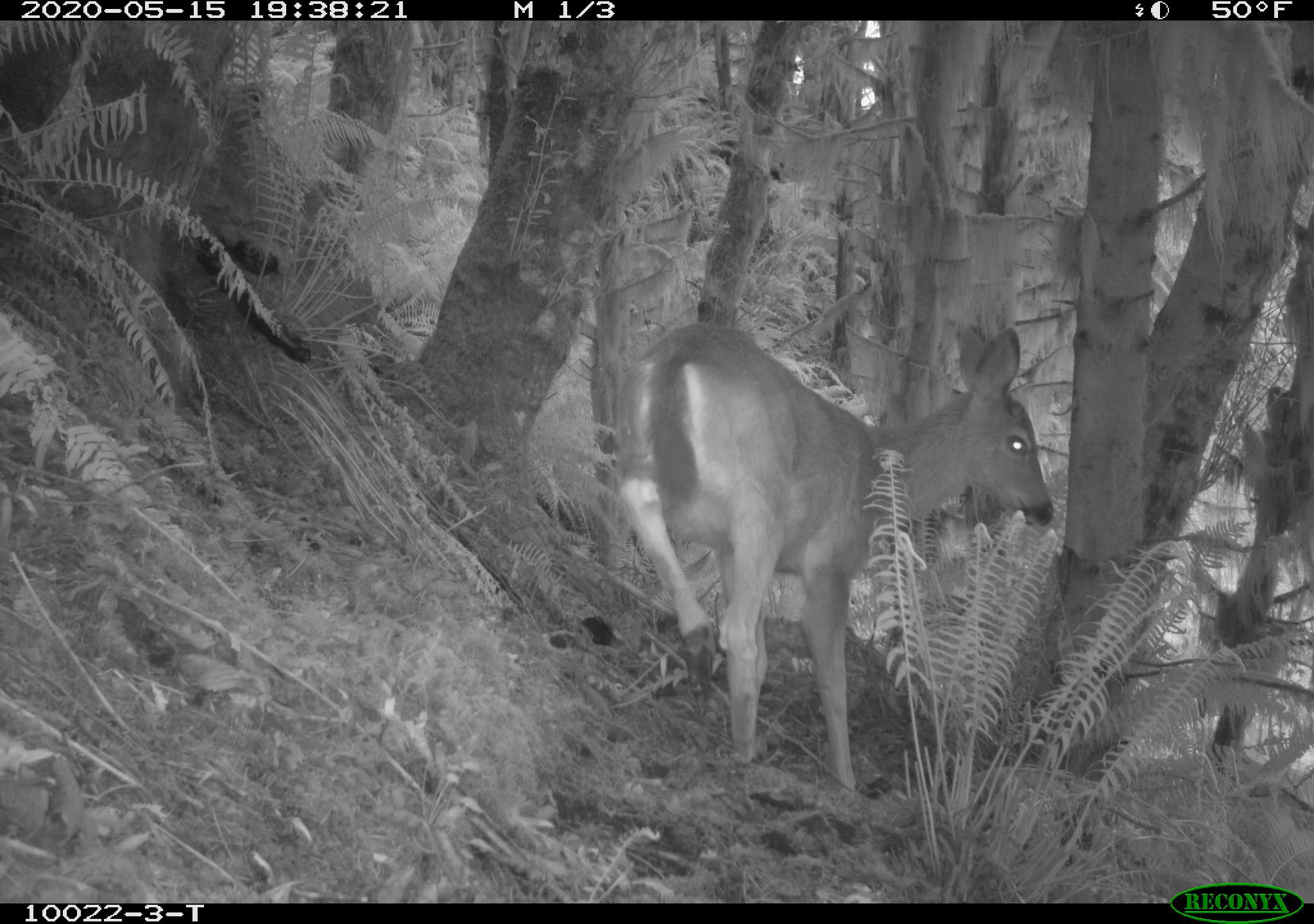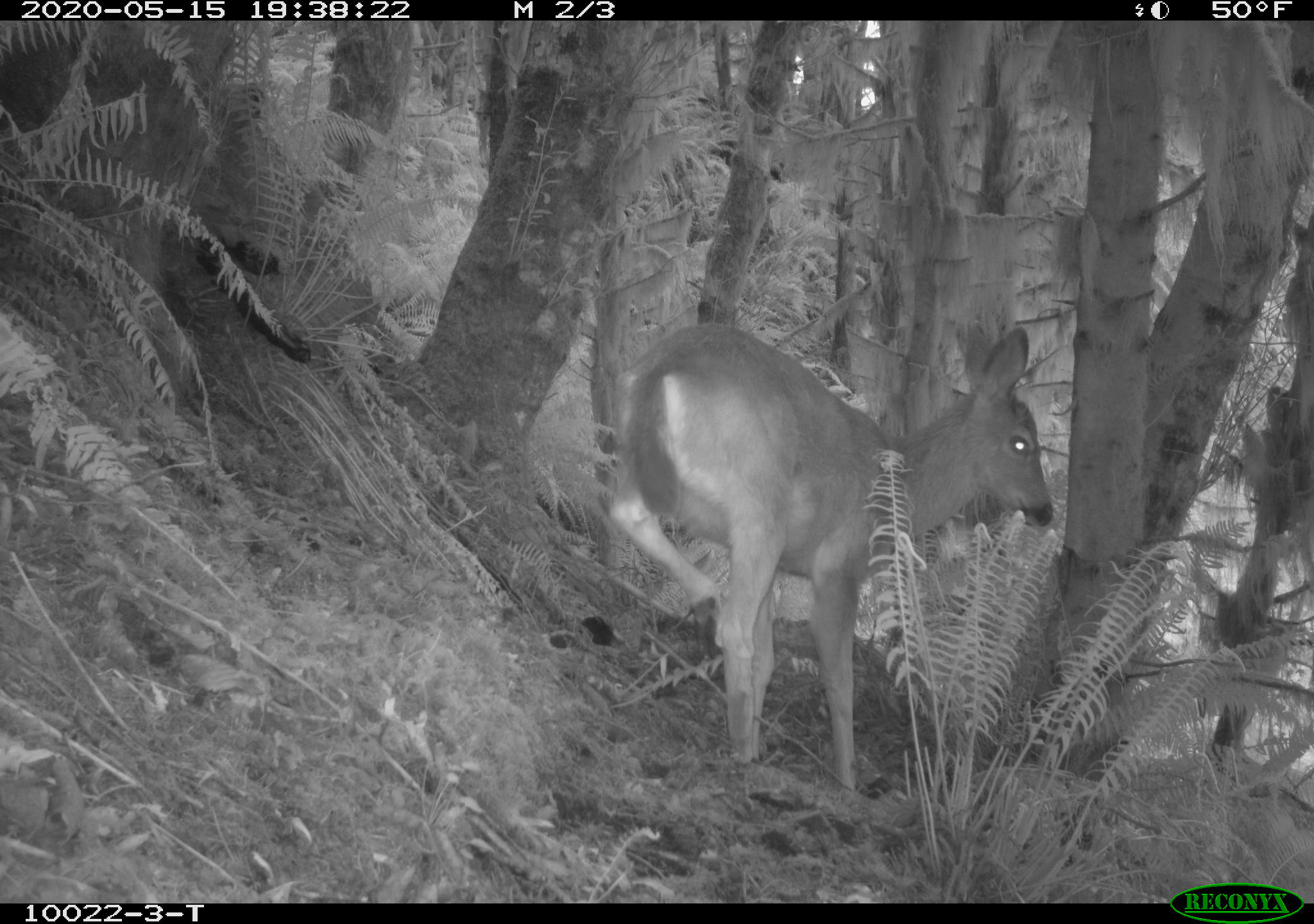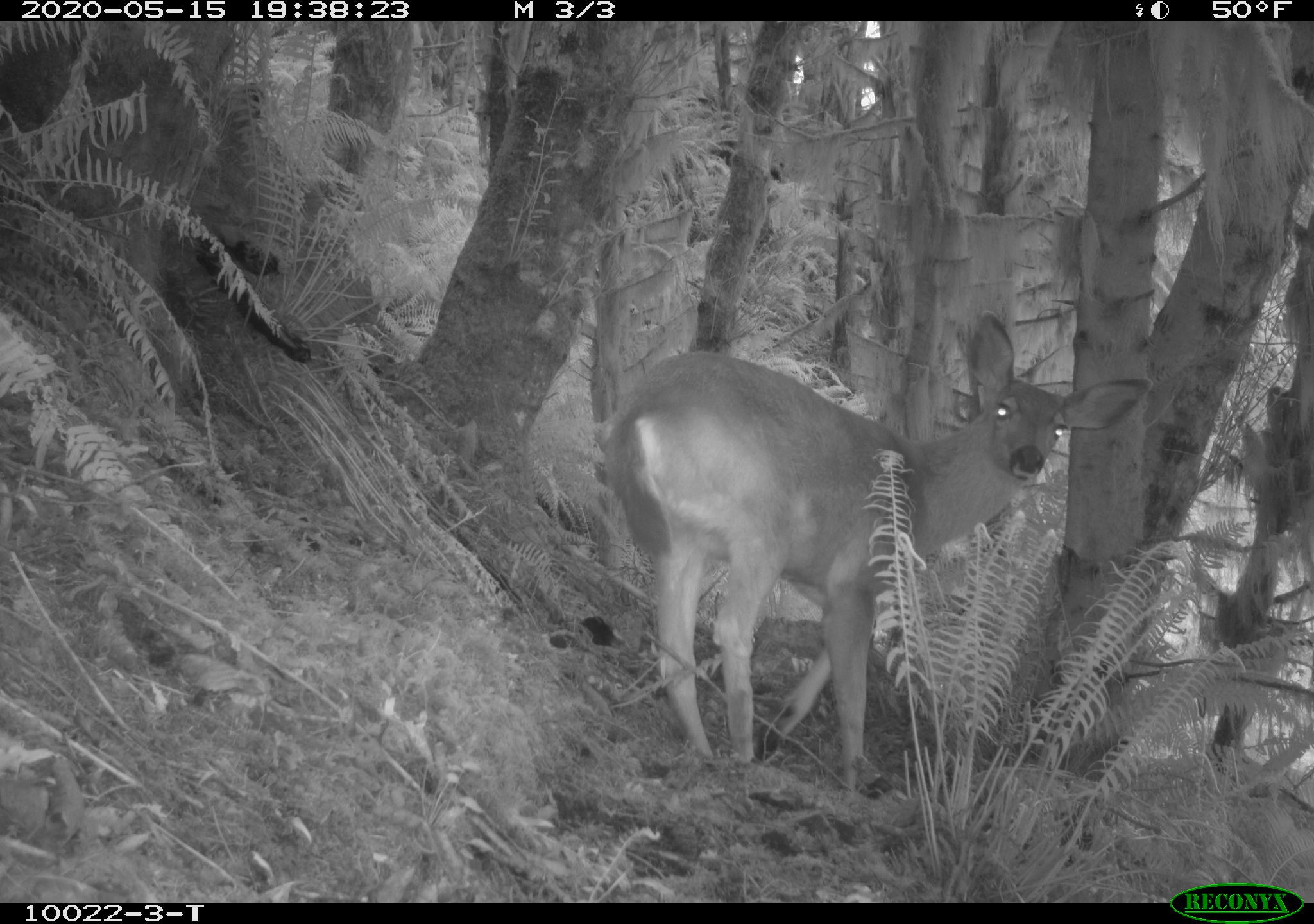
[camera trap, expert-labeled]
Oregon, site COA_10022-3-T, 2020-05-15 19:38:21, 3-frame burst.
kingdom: Animalia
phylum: Chordata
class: Mammalia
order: Artiodactyla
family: Cervidae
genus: Odocoileus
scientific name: Odocoileus hemionus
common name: black-tailed deer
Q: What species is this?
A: Black-tailed deer (Odocoileus hemionus).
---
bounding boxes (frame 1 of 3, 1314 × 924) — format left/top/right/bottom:
black-tailed deer: 595/311/1057/788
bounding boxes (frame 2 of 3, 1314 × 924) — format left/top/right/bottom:
black-tailed deer: 595/298/1074/788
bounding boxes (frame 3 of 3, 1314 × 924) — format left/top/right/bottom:
black-tailed deer: 599/300/1161/777